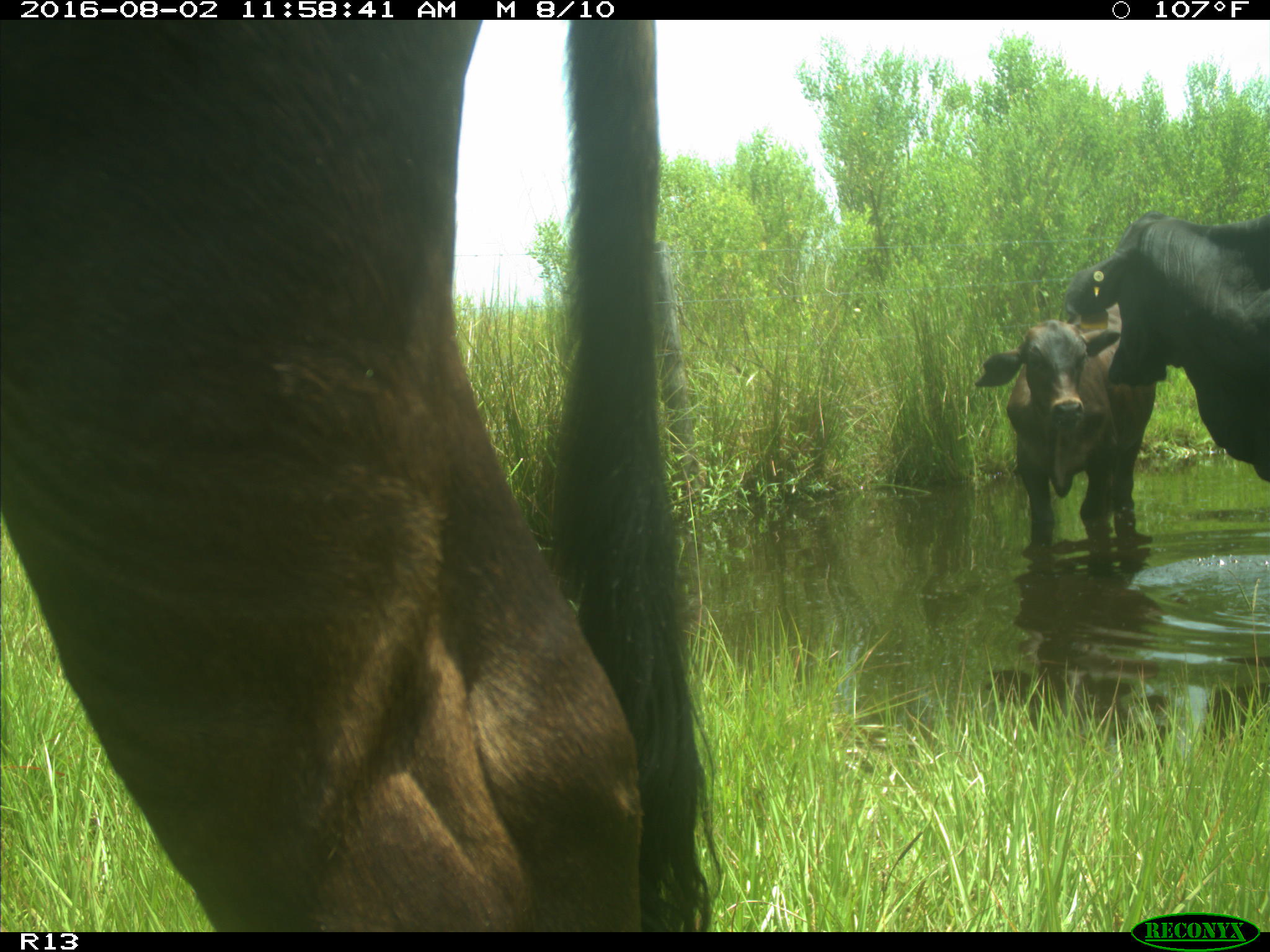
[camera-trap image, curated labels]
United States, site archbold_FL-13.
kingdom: Animalia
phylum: Chordata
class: Mammalia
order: Artiodactyla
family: Bovidae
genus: Bos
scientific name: Bos taurus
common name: domestic cow